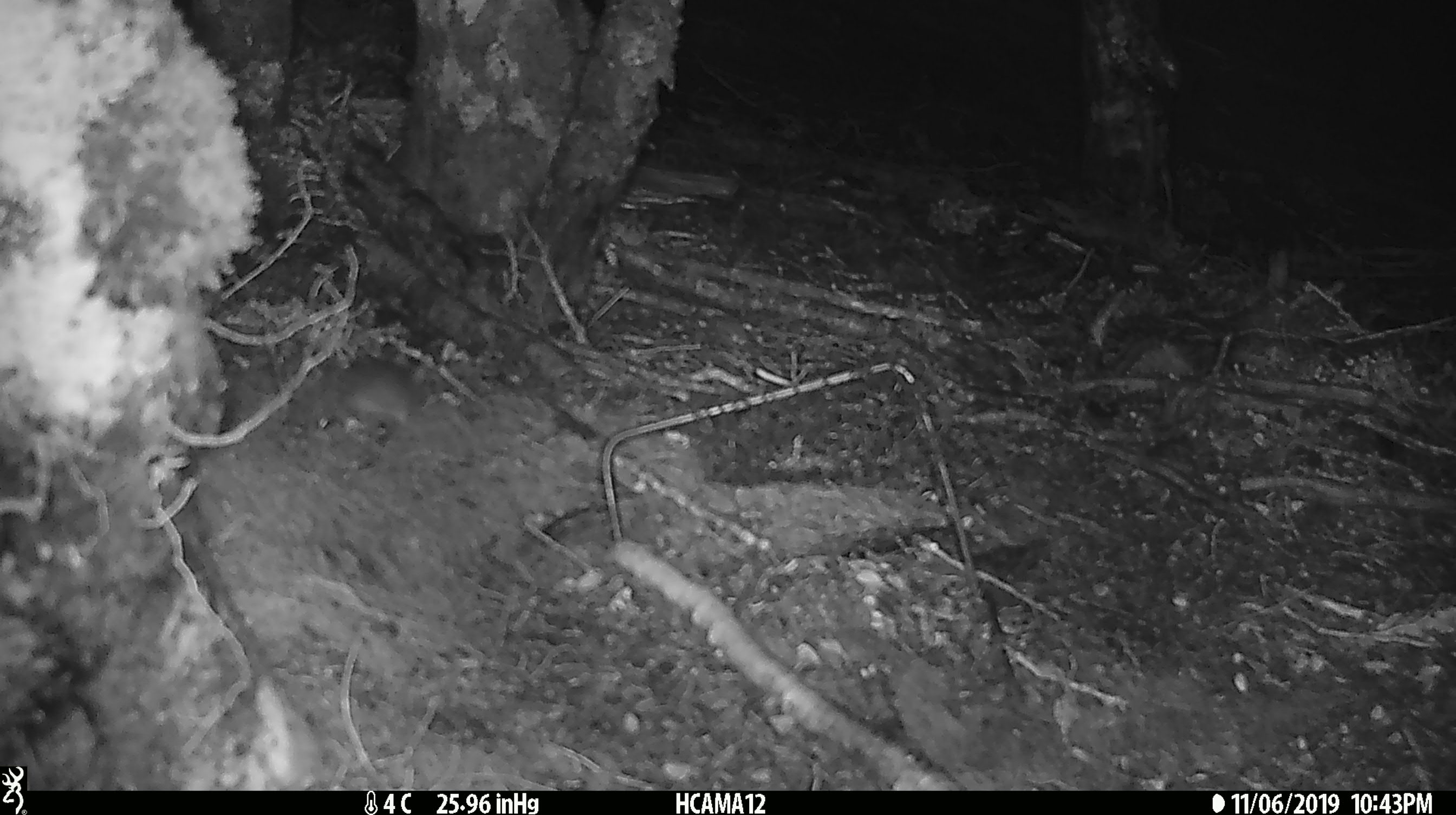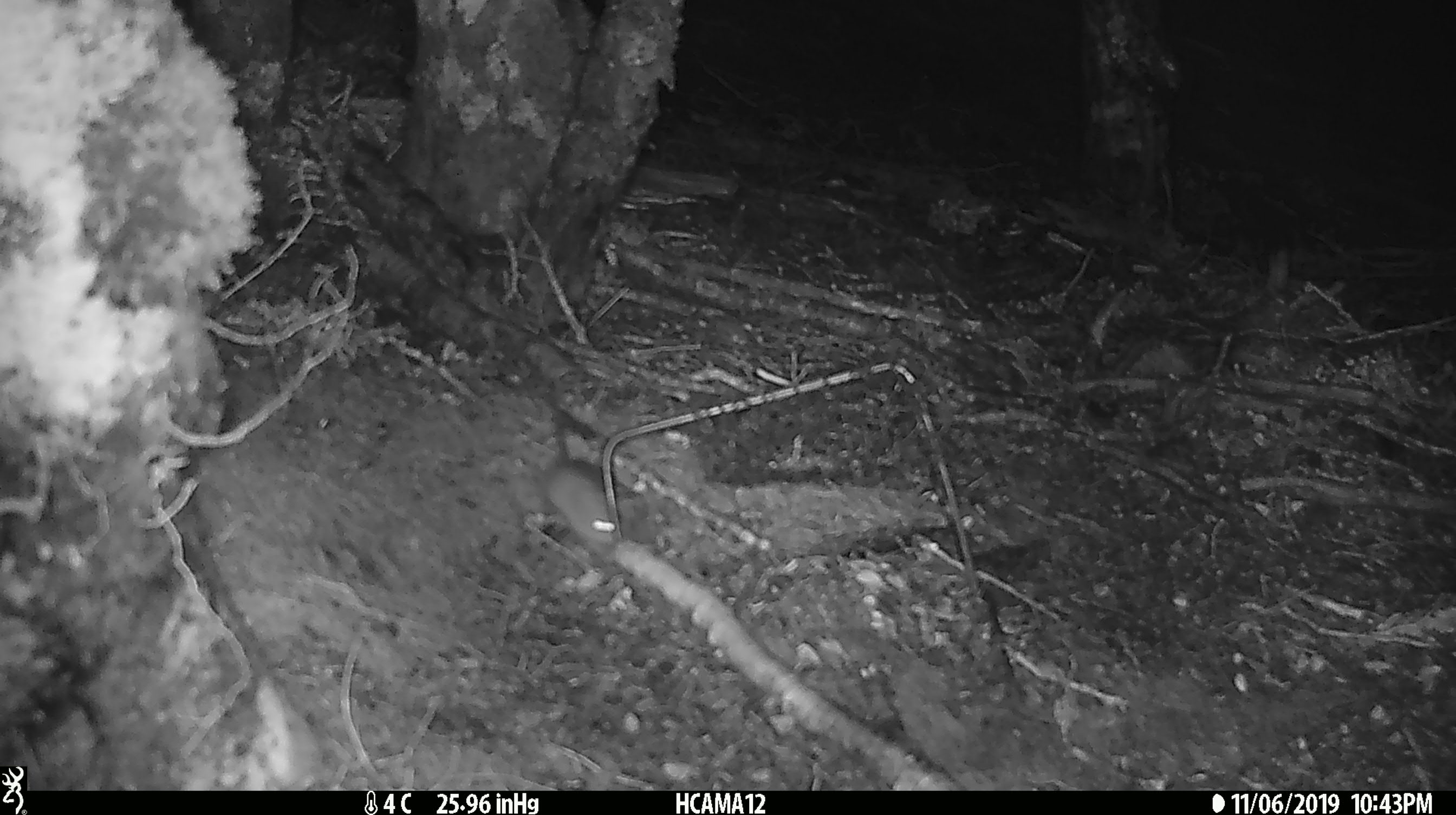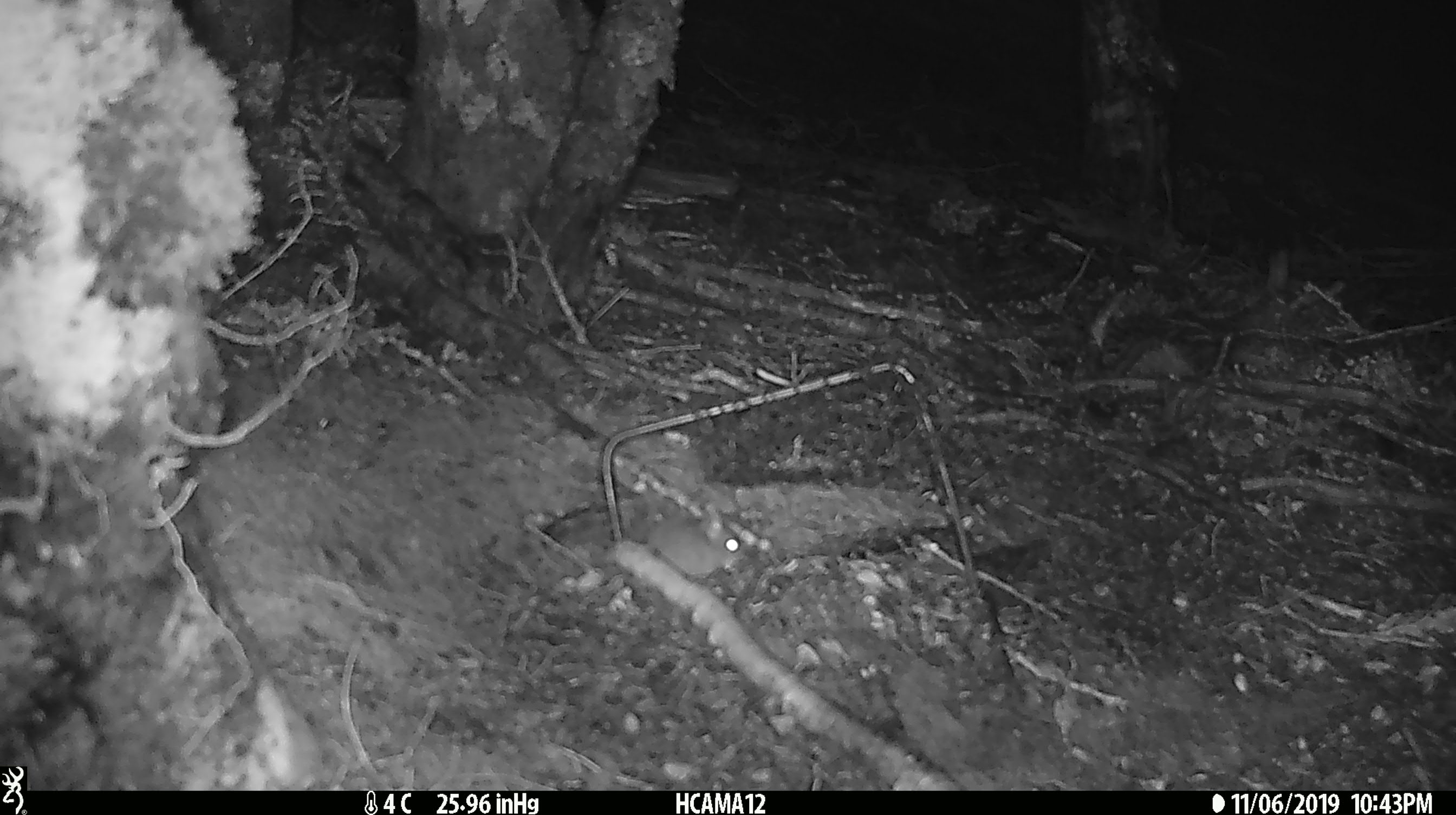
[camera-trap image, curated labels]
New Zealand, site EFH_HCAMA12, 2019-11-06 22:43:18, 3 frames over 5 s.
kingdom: Animalia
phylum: Chordata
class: Mammalia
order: Rodentia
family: Muridae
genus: Mus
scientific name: Mus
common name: mouse